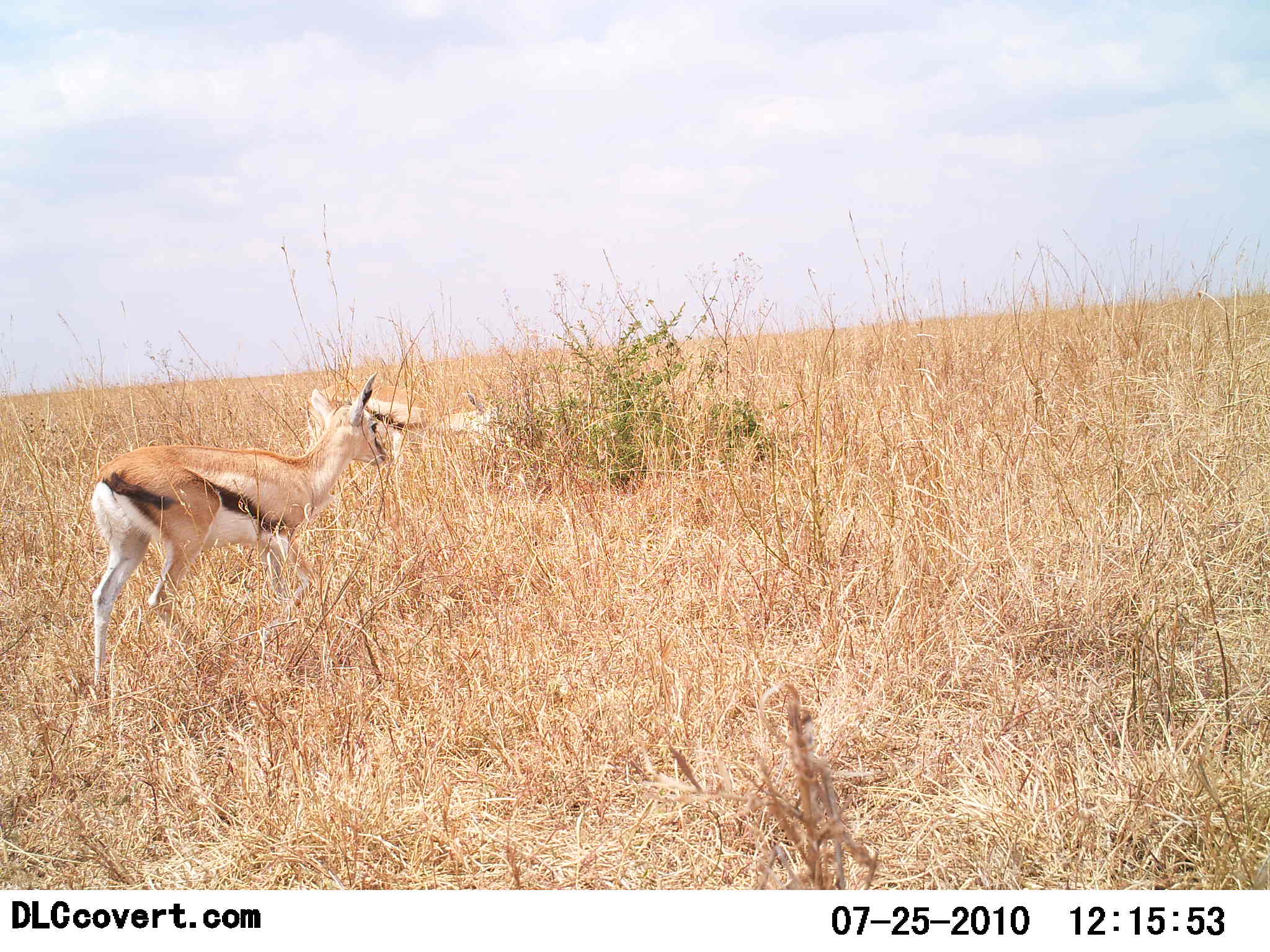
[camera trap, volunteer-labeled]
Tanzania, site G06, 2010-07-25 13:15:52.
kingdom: Animalia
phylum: Chordata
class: Mammalia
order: Artiodactyla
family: Bovidae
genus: Eudorcas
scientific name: Eudorcas thomsonii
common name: thomson's gazelle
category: gazellethomsons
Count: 2.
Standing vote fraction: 56%.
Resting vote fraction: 0%.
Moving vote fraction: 33%.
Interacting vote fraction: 0%.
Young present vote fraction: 0%.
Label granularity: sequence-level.